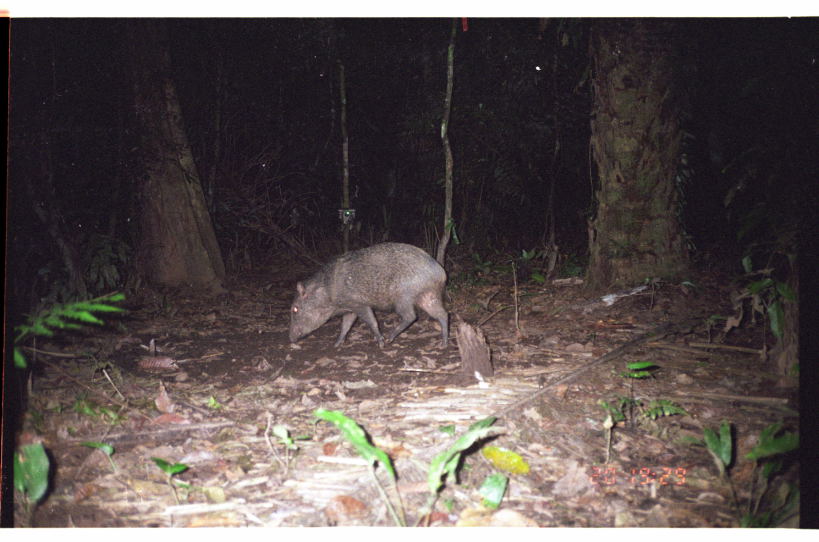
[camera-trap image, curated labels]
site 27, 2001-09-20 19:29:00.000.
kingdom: Animalia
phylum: Chordata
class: Mammalia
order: Artiodactyla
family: Tayassuidae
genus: Pecari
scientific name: Pecari tajacu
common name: collared peccary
Pecari tajacu (collared peccary).